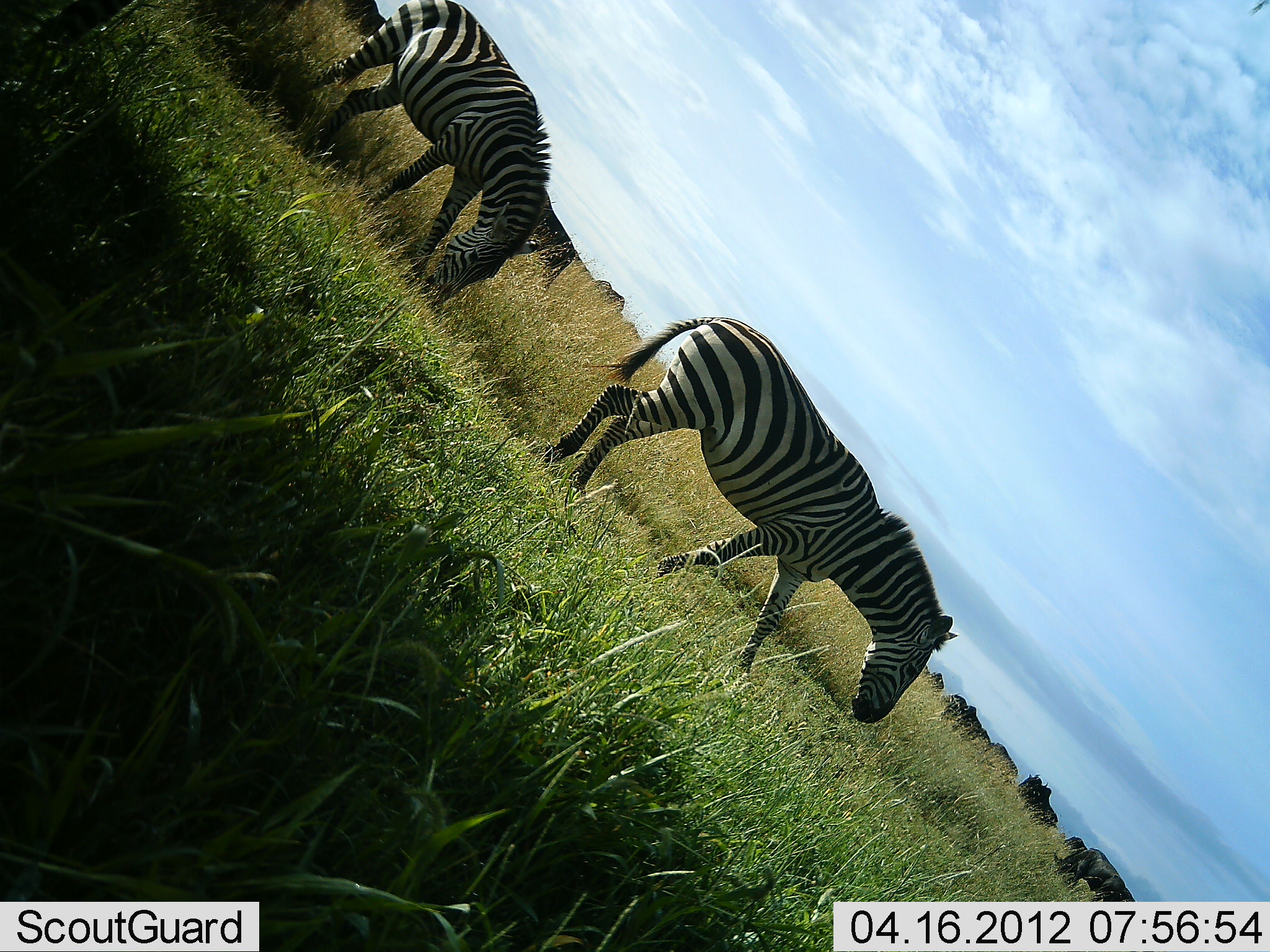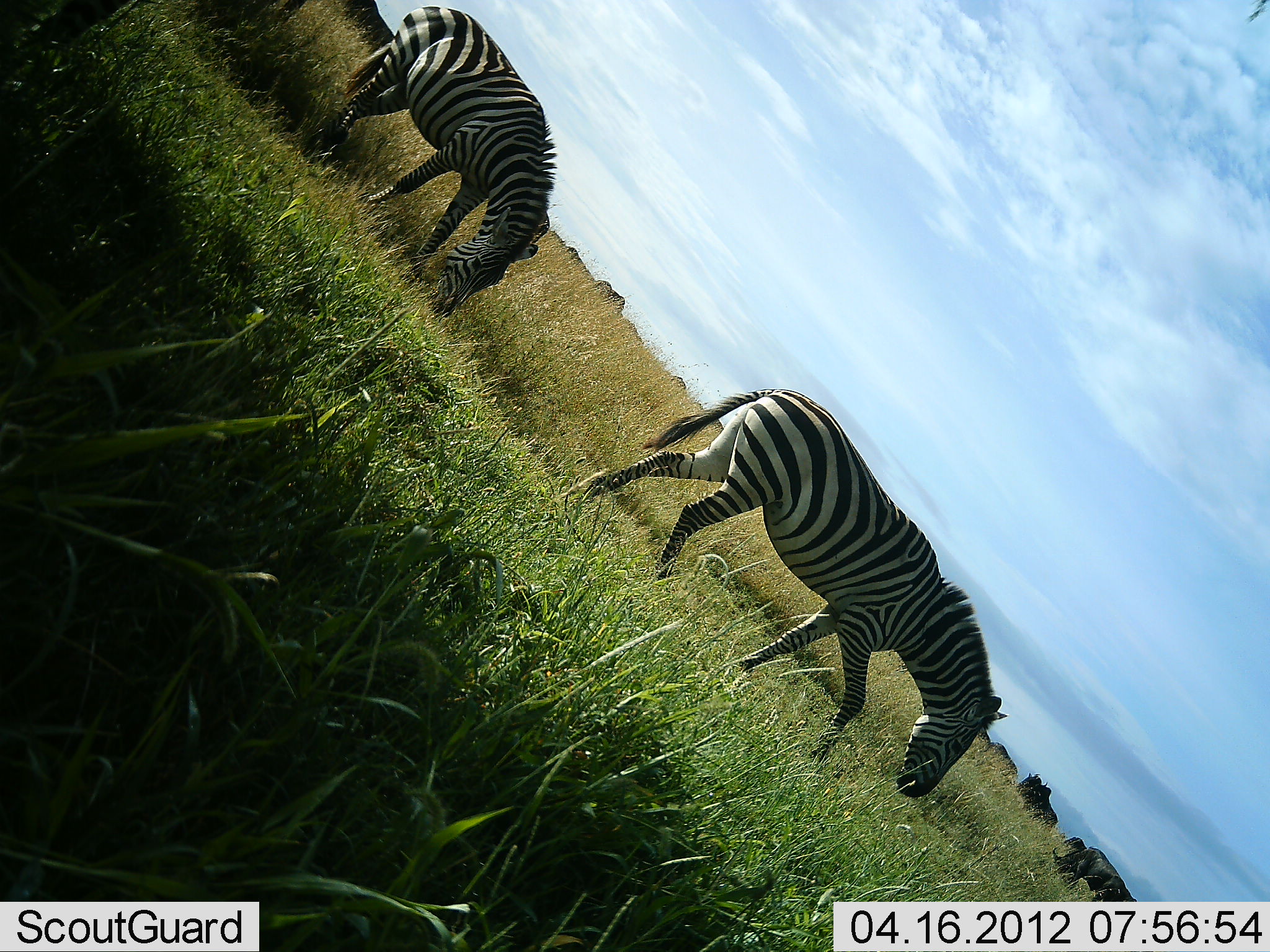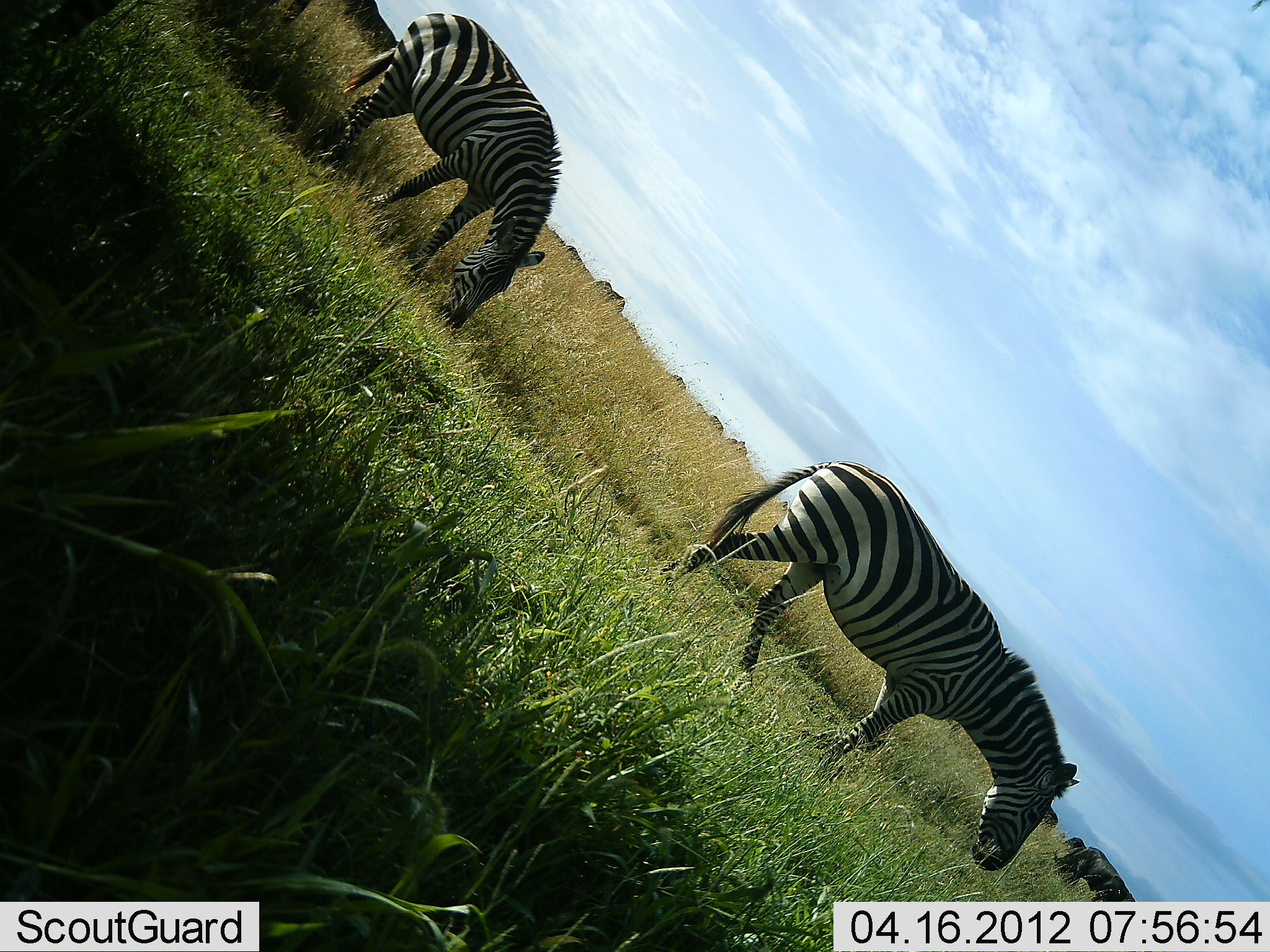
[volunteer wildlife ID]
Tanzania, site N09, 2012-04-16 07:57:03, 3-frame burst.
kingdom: Animalia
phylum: Chordata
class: Mammalia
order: Artiodactyla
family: Bovidae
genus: Connochaetes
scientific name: Connochaetes taurinus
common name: blue wildebeest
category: wildebeest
Wildebeest (blue wildebeest) (Connochaetes taurinus), count 11-50. Behavior (volunteer vote fractions): standing 45%, resting 0%, moving 18%, interacting 0%. Young present (vote fraction): 0%. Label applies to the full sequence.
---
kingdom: Animalia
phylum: Chordata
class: Mammalia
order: Perissodactyla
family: Equidae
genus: Equus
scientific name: Equus quagga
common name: plains zebra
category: zebra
Zebra (plains zebra) (Equus quagga), count 2. Behavior (volunteer vote fractions): standing 18%, resting 0%, moving 59%, interacting 0%. Young present (vote fraction): 0%. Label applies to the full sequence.